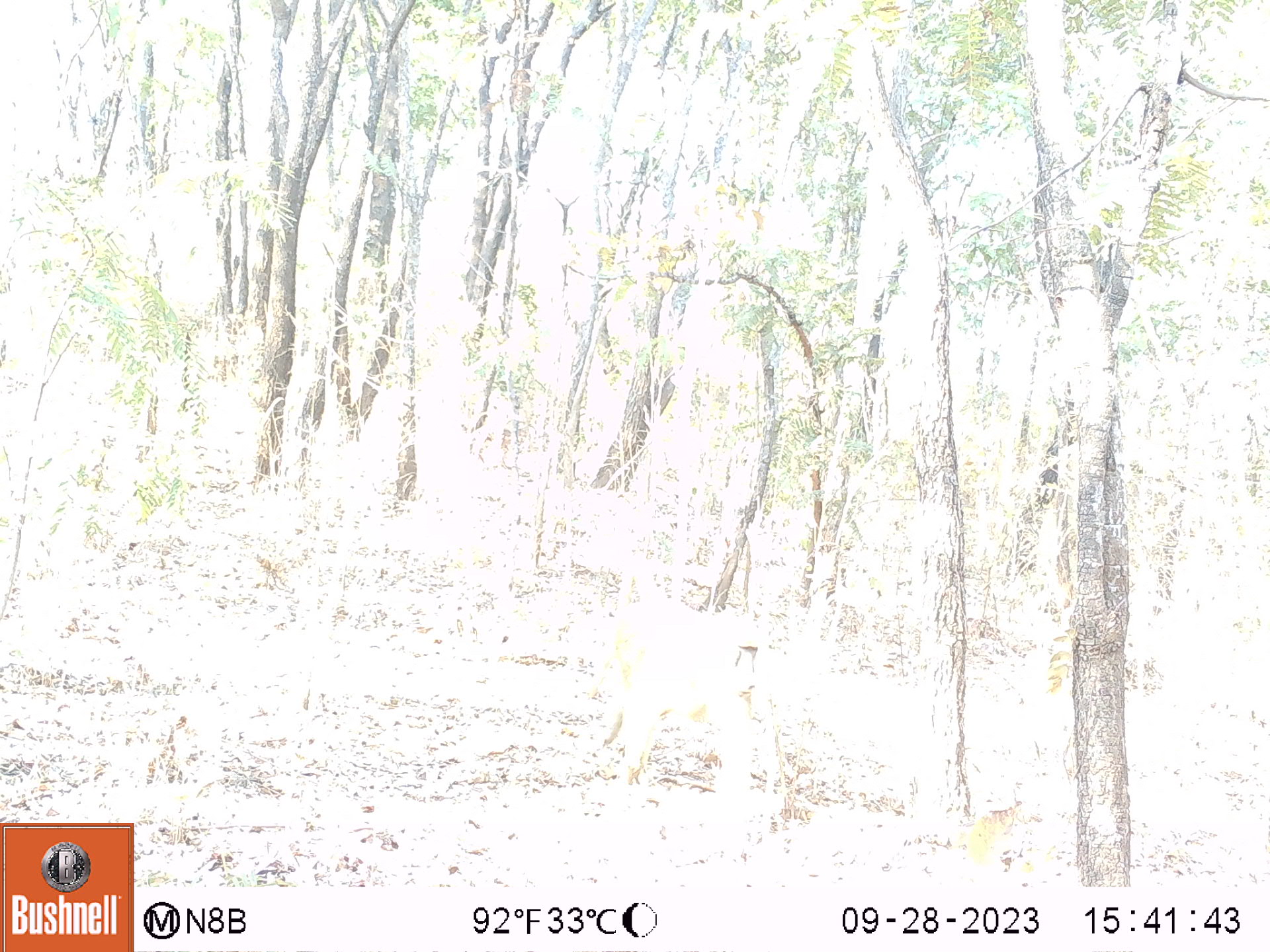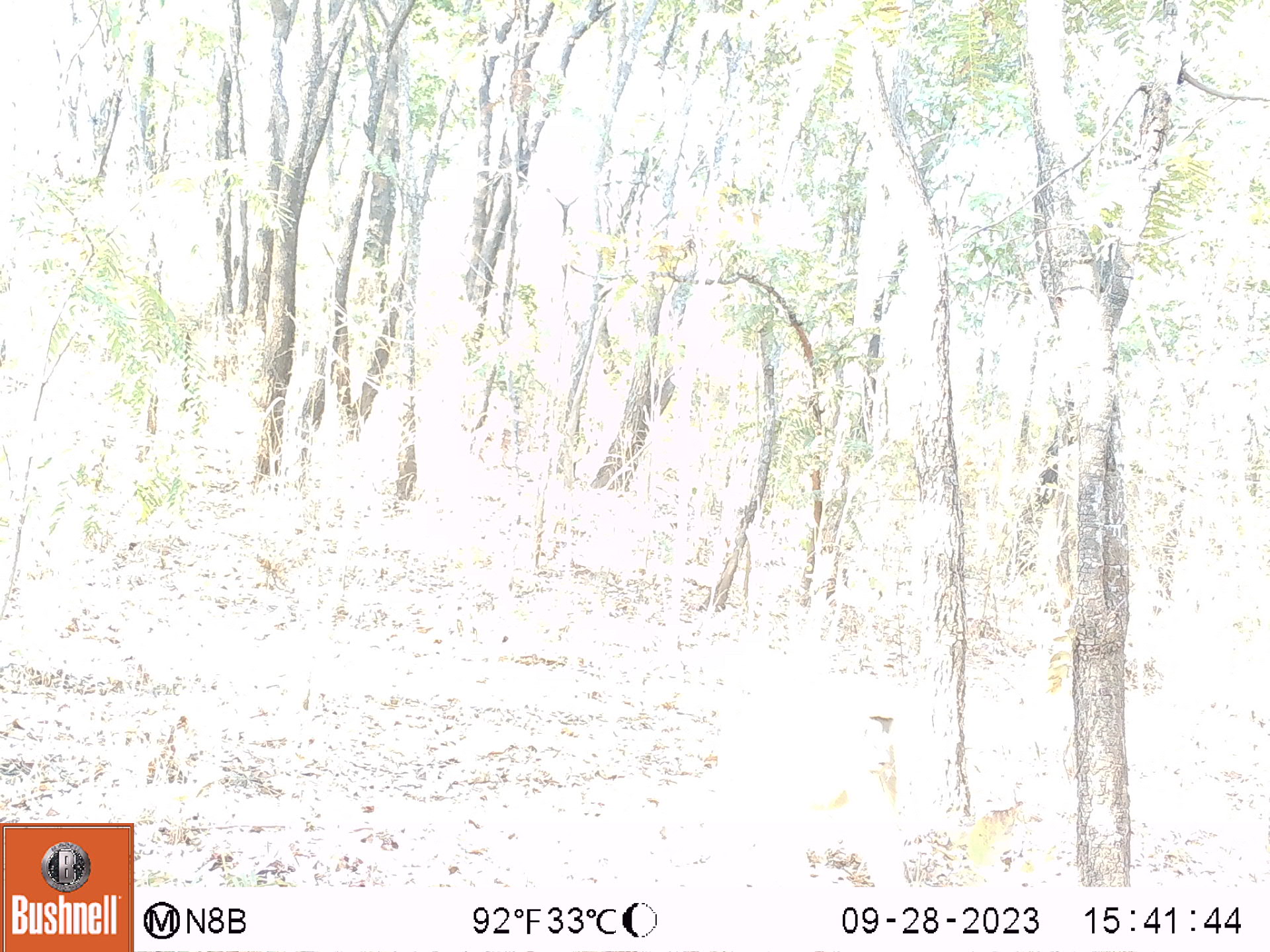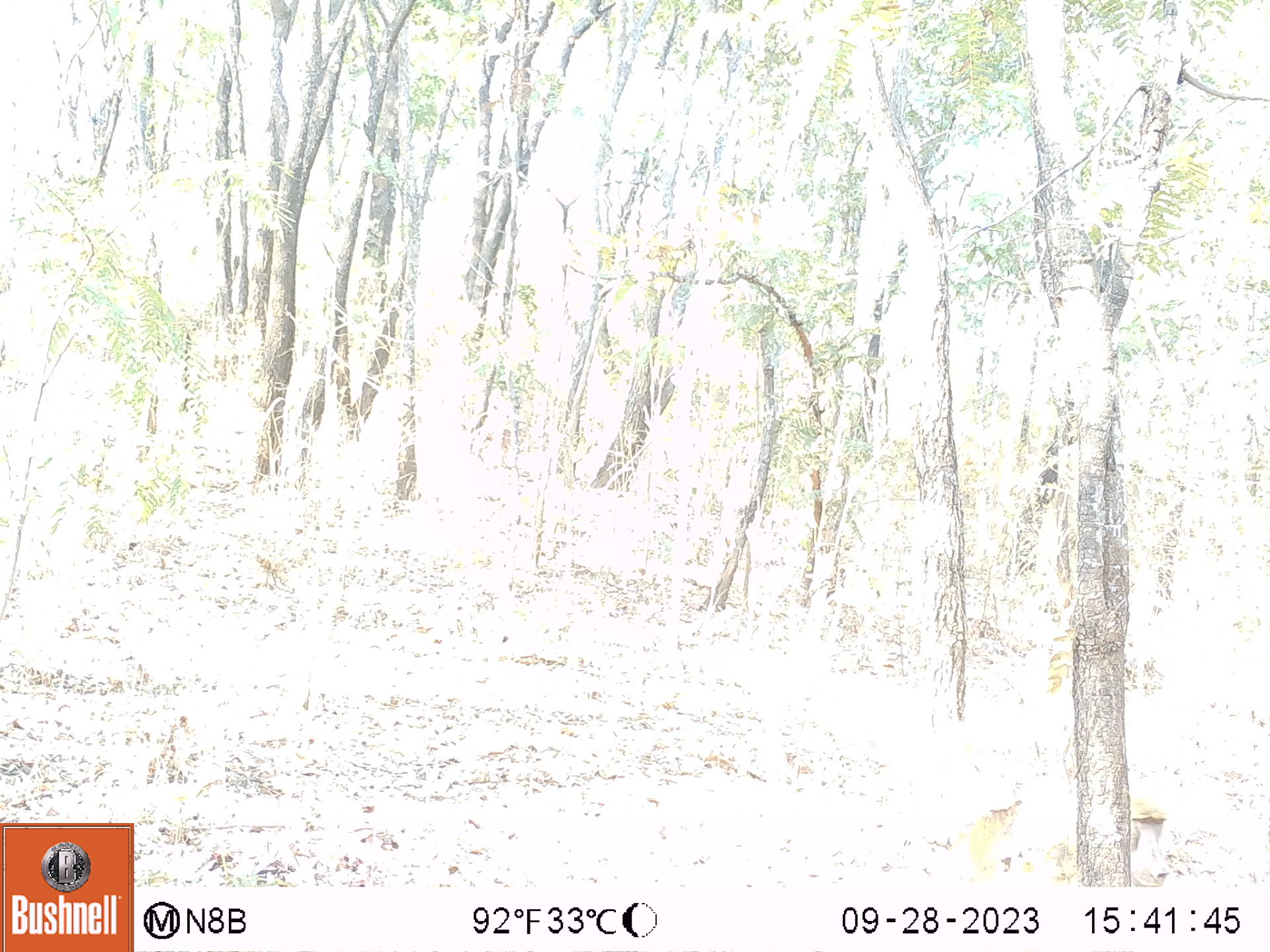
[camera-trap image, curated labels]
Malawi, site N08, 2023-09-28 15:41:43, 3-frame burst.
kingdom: Animalia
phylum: Chordata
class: Mammalia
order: Primates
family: Cercopithecidae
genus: Papio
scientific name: Papio cynocephalus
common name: yellow baboon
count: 1